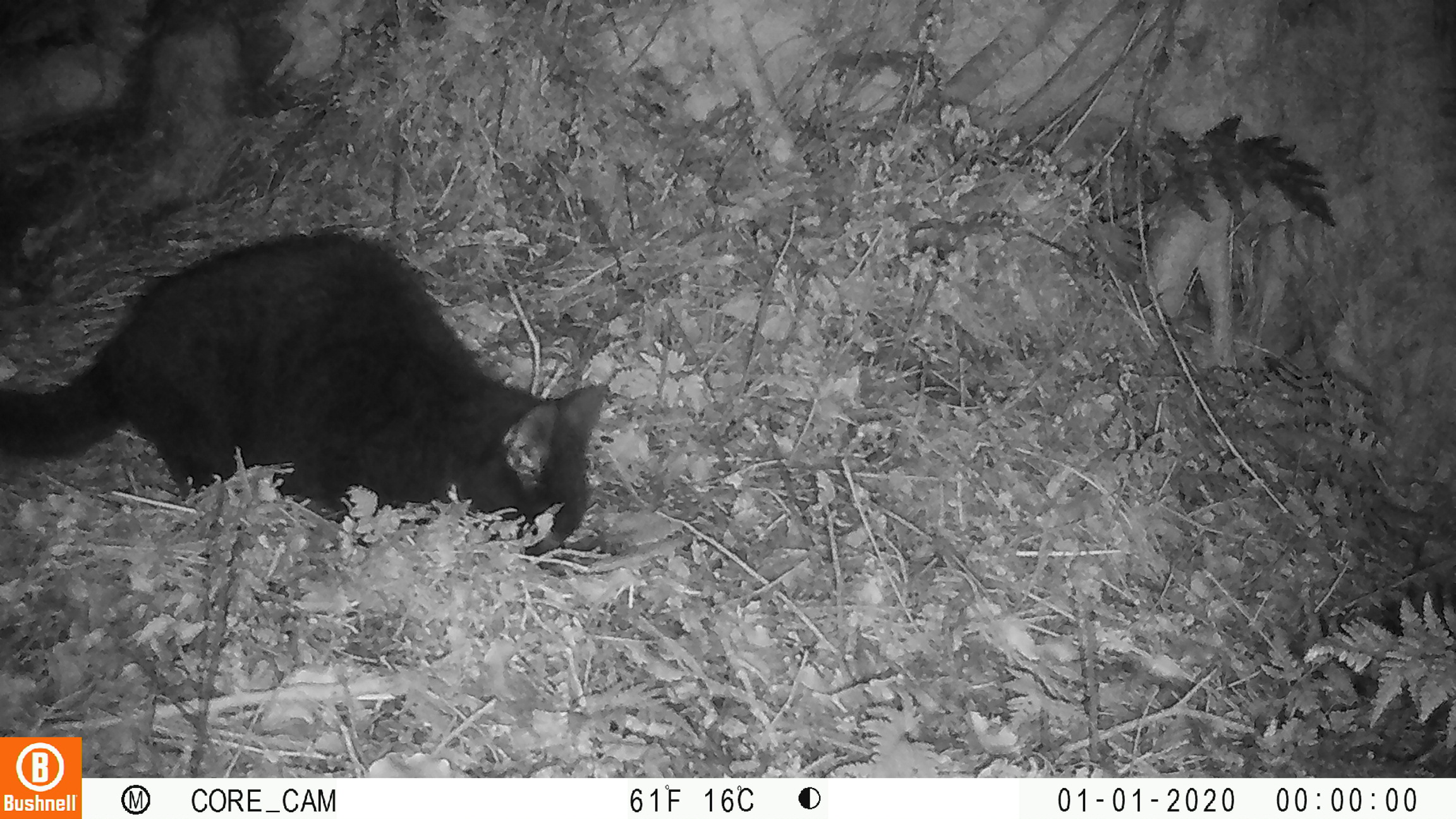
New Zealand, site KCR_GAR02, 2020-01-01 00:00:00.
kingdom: Animalia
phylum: Chordata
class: Mammalia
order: Carnivora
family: Felidae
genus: Felis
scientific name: Felis catus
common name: domestic cat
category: cat